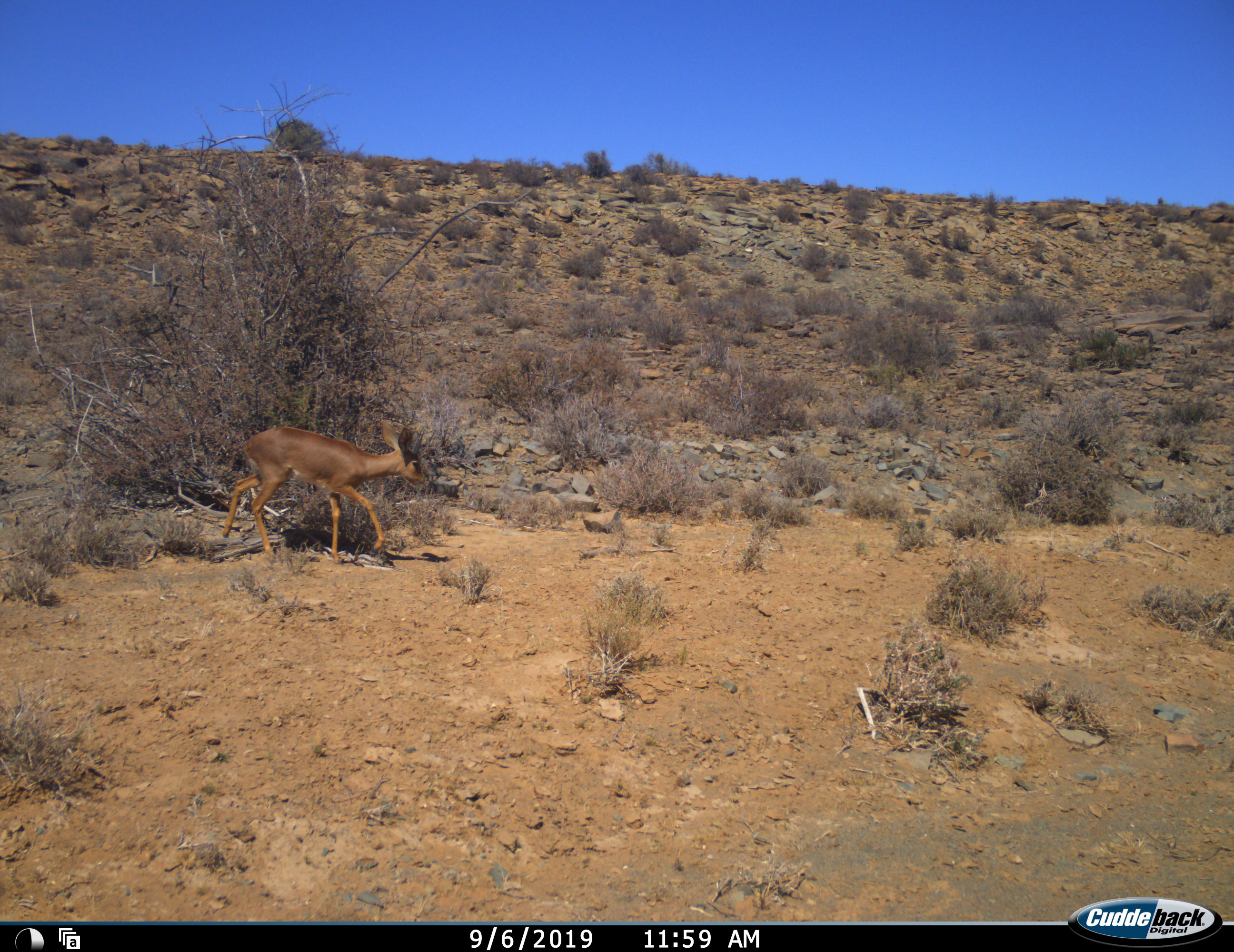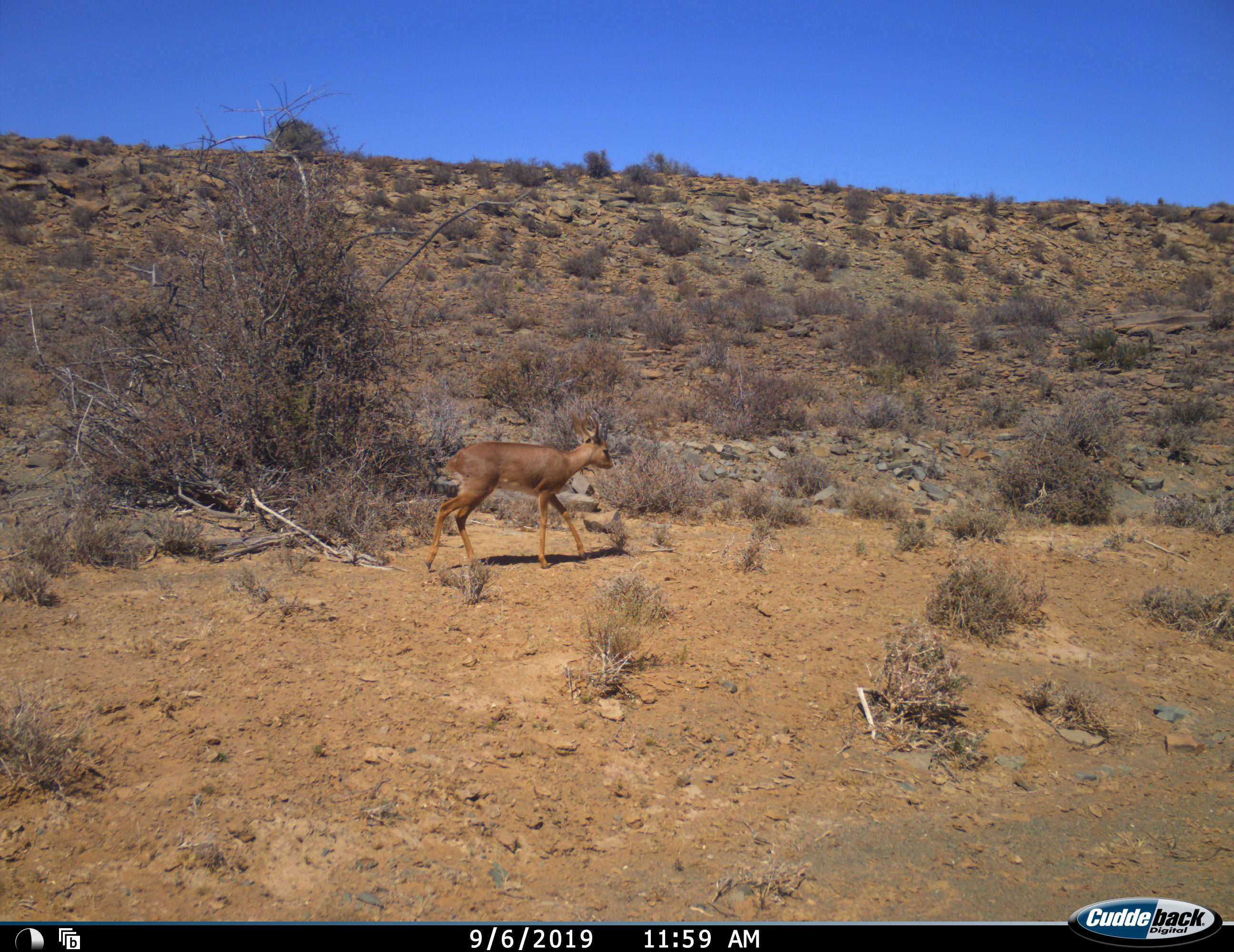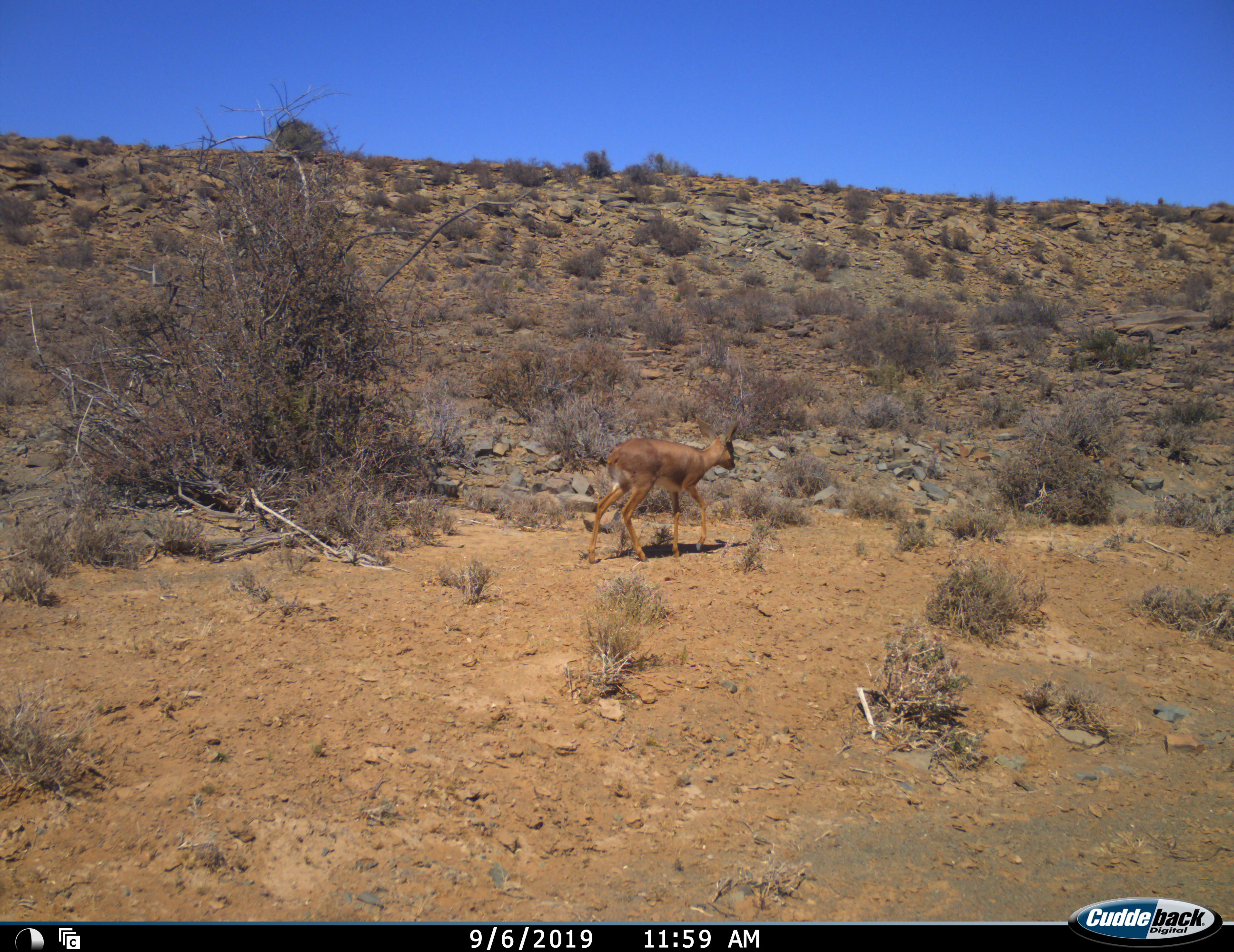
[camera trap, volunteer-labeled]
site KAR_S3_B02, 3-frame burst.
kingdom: Animalia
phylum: Chordata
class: Mammalia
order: Artiodactyla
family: Bovidae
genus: Sylvicapra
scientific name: Sylvicapra grimmia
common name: common duiker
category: duikercommongrey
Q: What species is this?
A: Duikercommongrey (common duiker) (Sylvicapra grimmia).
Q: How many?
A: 1.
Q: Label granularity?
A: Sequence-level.